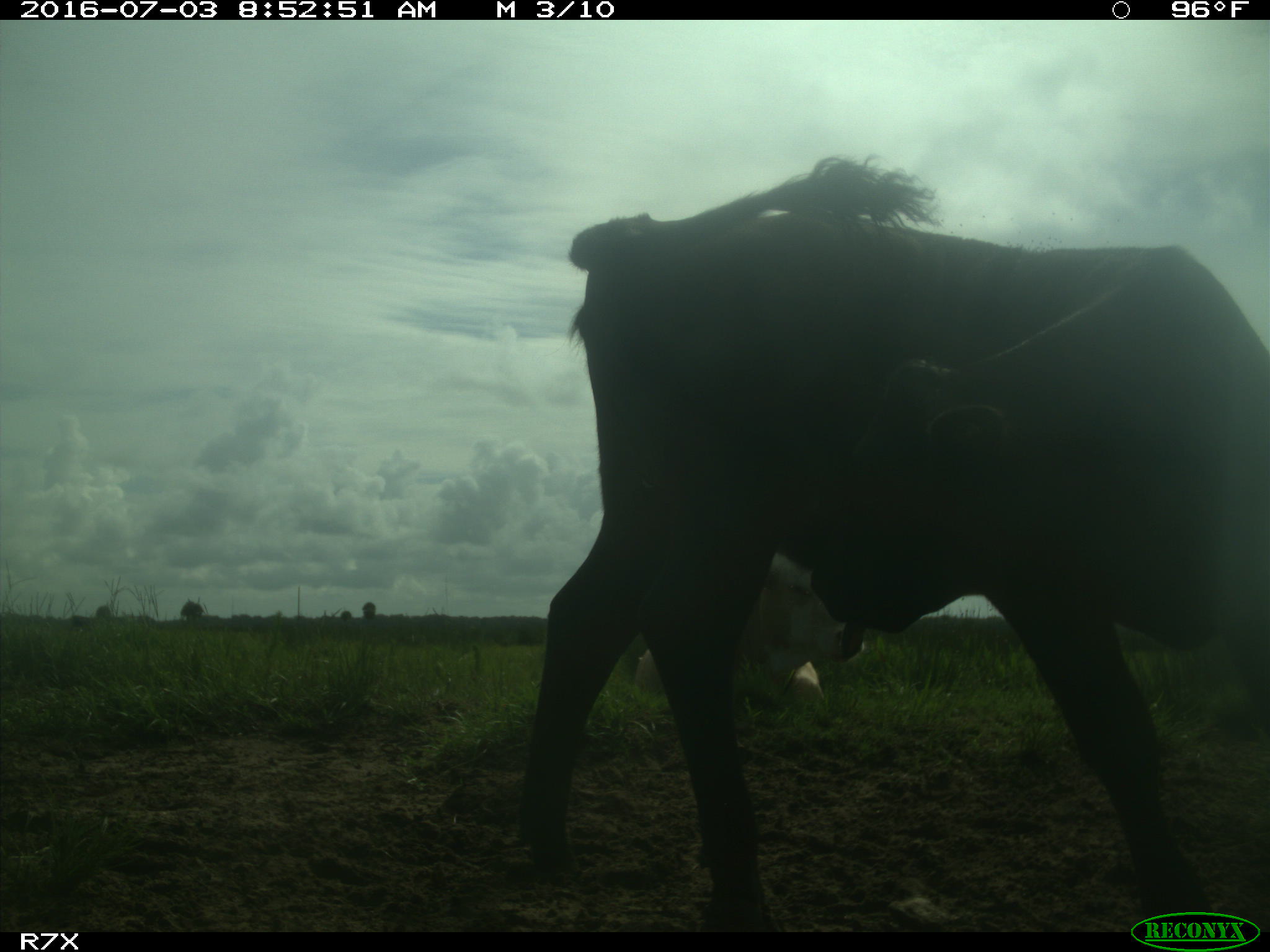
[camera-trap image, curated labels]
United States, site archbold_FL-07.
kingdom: Animalia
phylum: Chordata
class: Mammalia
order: Artiodactyla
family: Bovidae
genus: Bos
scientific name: Bos taurus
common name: domestic cow